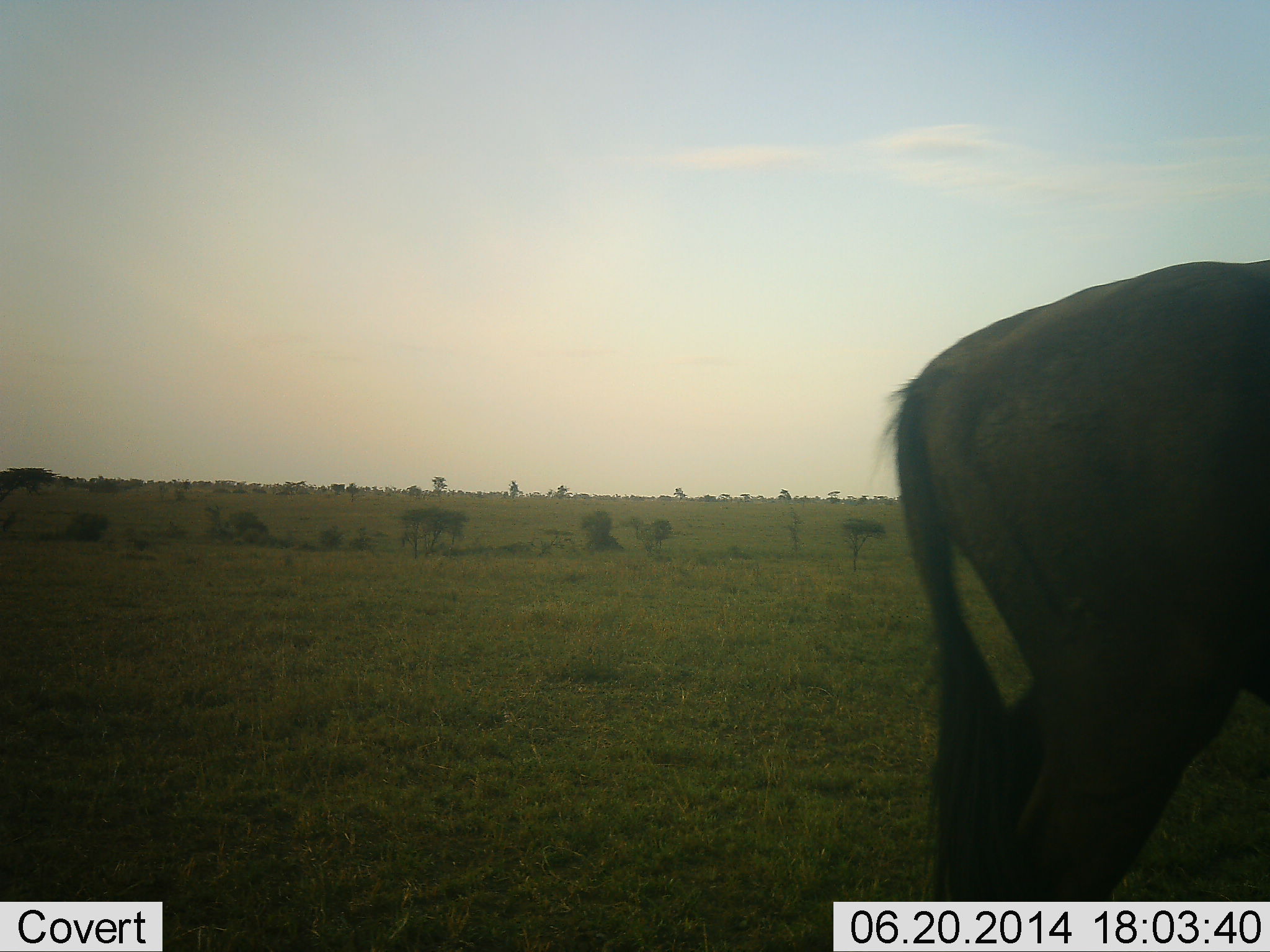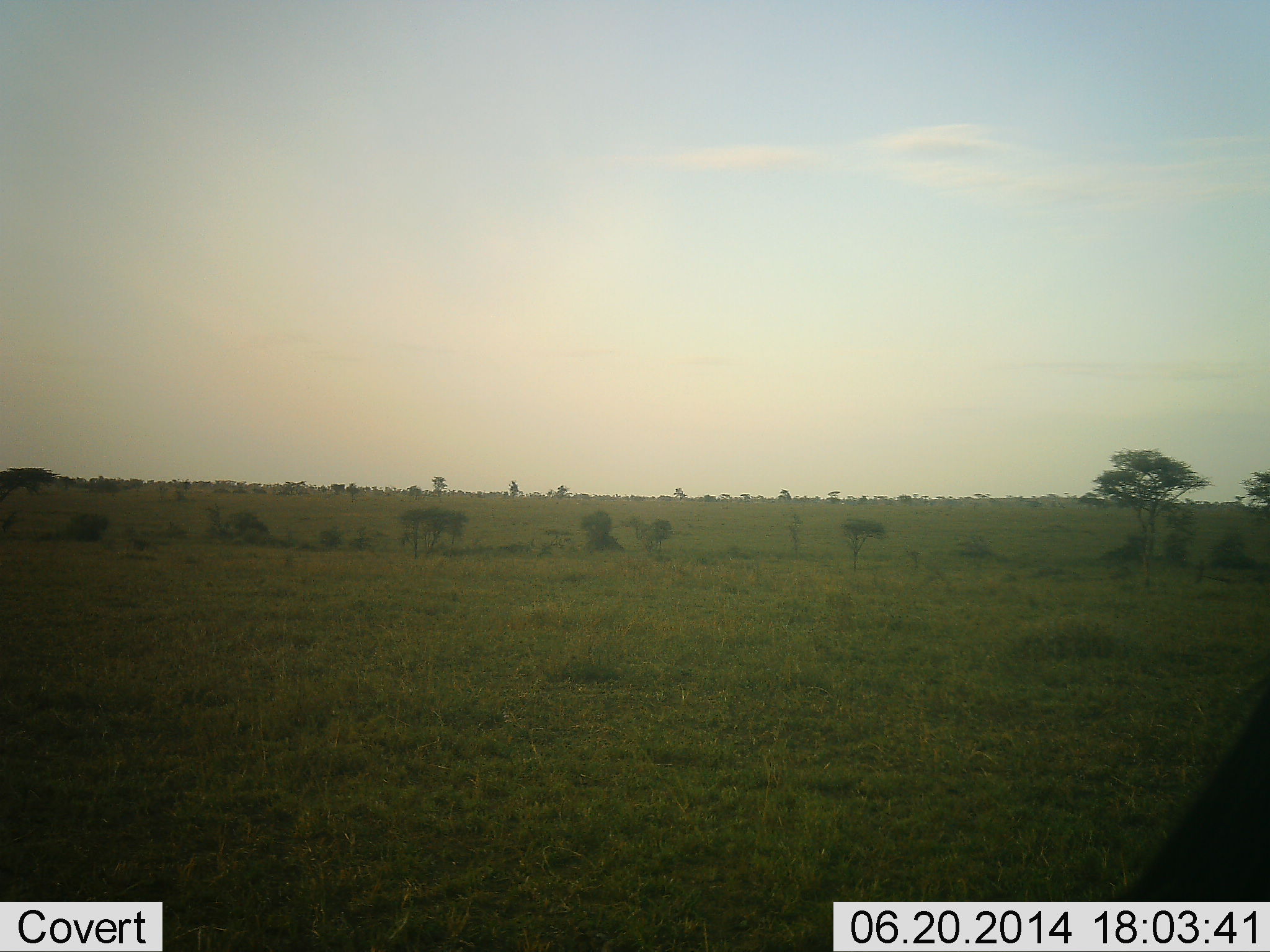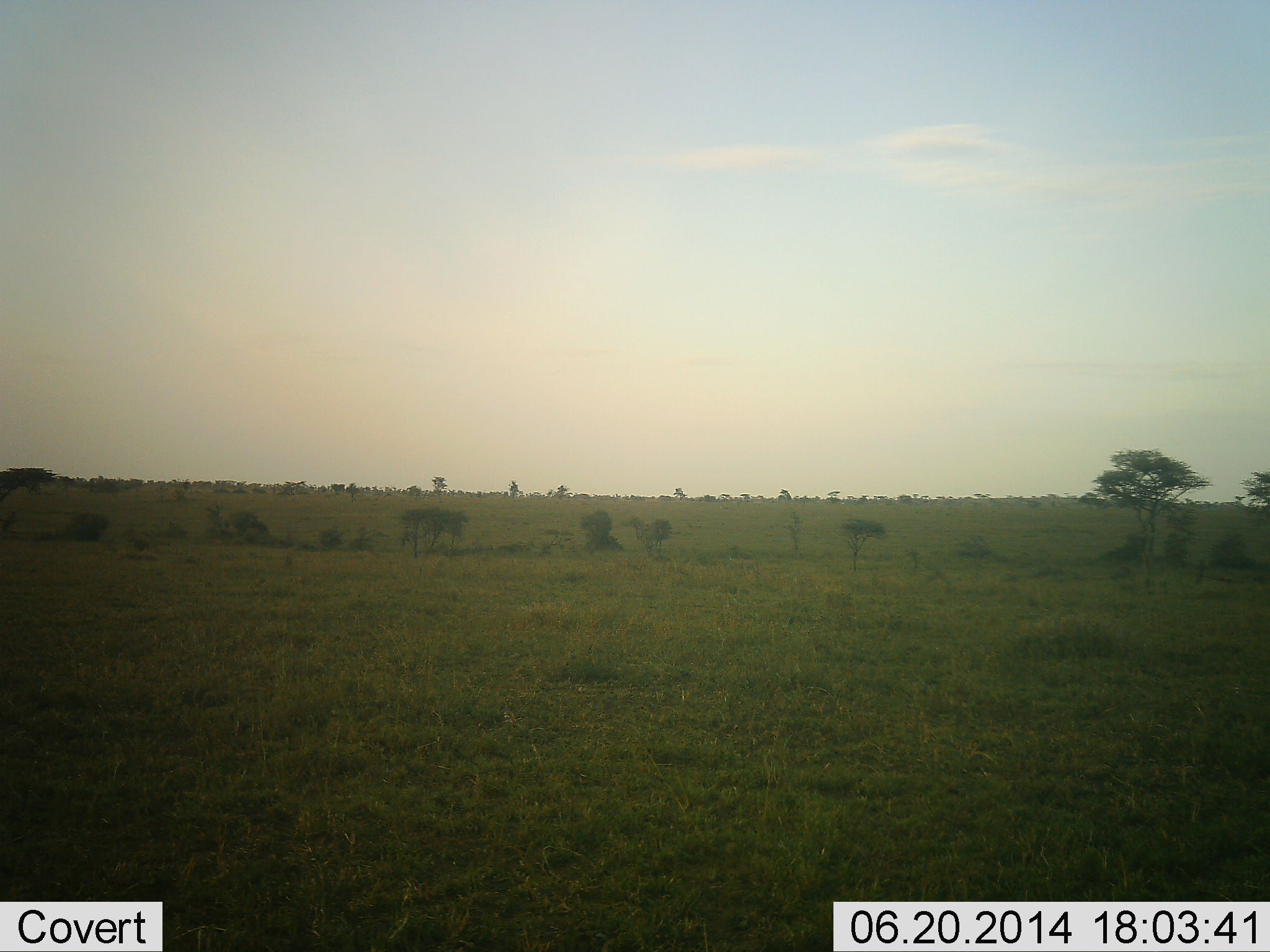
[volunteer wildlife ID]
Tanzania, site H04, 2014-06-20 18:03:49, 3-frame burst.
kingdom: Animalia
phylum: Chordata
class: Mammalia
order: Artiodactyla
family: Bovidae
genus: Connochaetes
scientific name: Connochaetes taurinus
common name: blue wildebeest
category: wildebeest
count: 1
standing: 10%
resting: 0%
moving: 90%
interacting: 0%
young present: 0%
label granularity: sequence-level